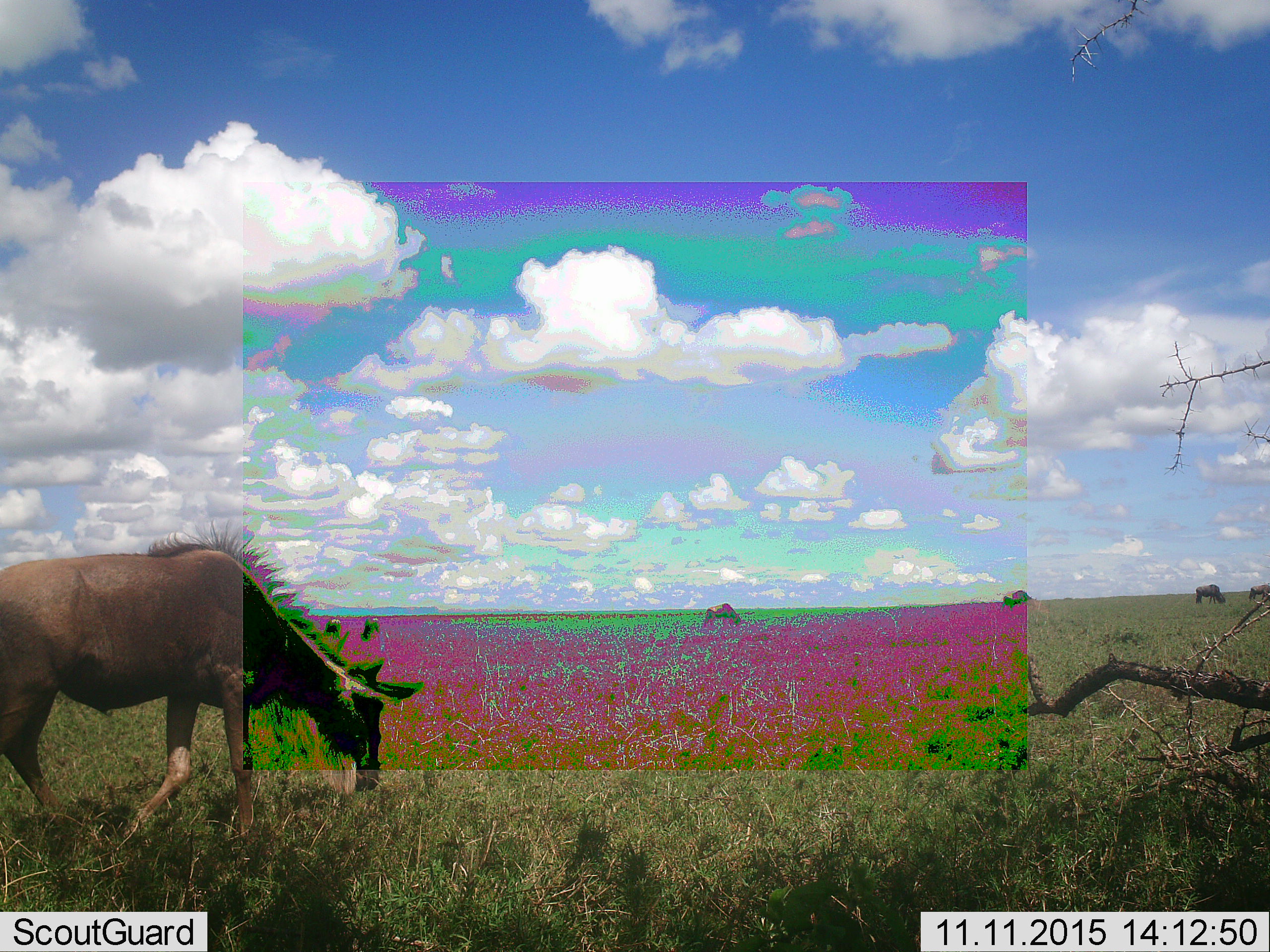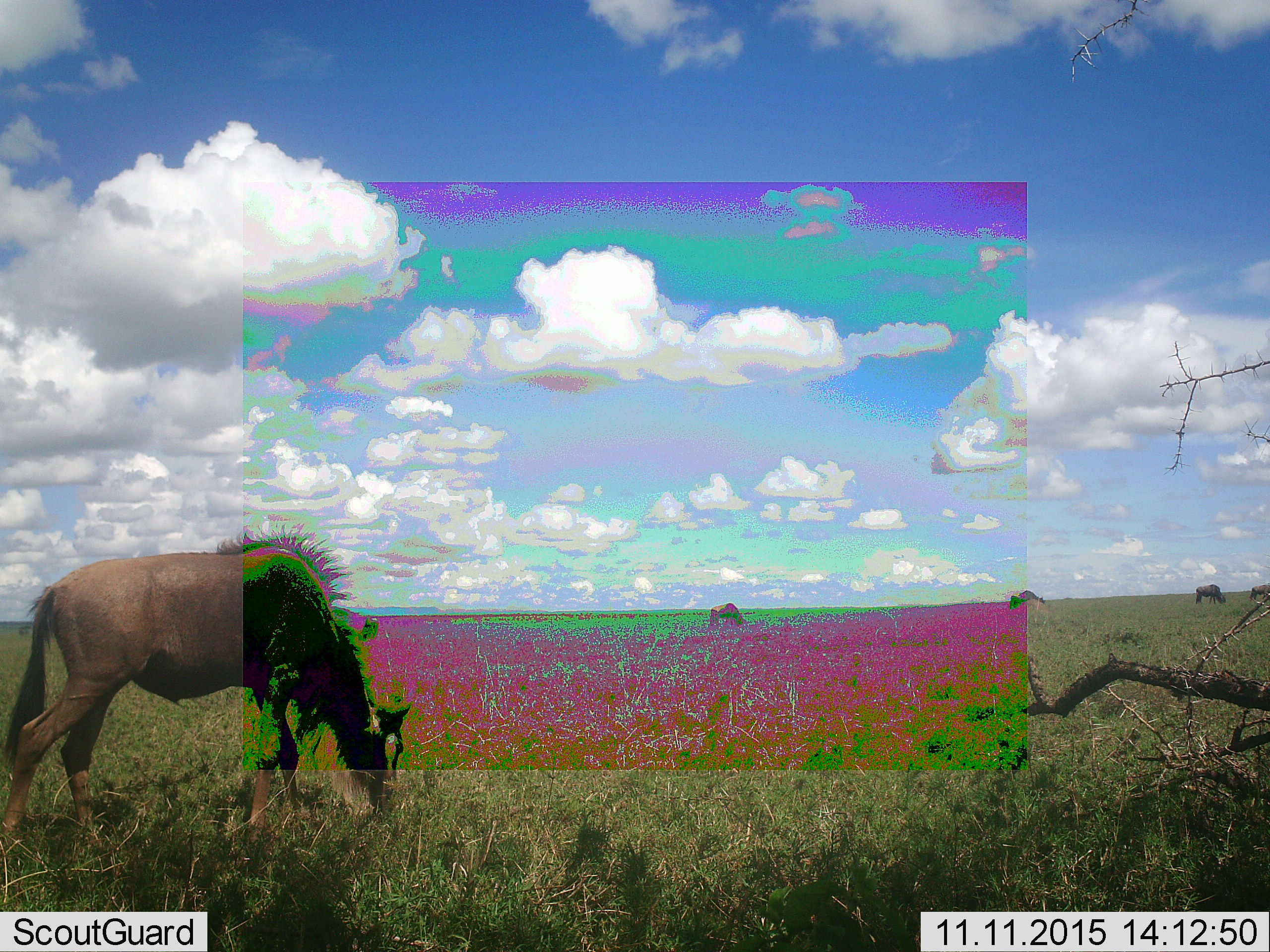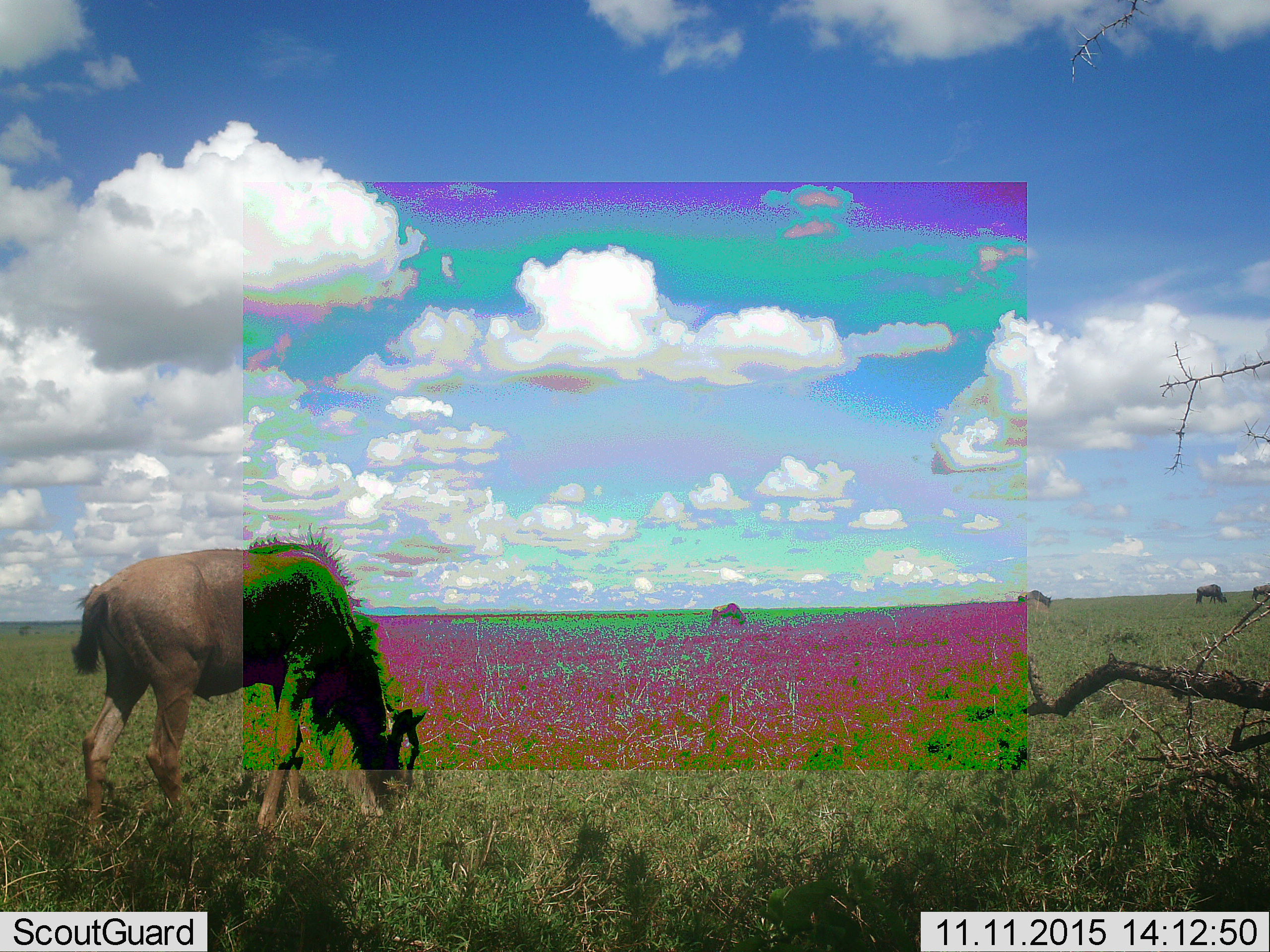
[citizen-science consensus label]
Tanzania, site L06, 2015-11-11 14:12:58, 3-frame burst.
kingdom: Animalia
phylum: Chordata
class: Mammalia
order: Artiodactyla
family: Bovidae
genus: Connochaetes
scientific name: Connochaetes taurinus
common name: blue wildebeest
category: wildebeest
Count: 5.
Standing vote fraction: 33%.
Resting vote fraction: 0%.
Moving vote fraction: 11%.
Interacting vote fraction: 0%.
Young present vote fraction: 11%.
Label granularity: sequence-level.